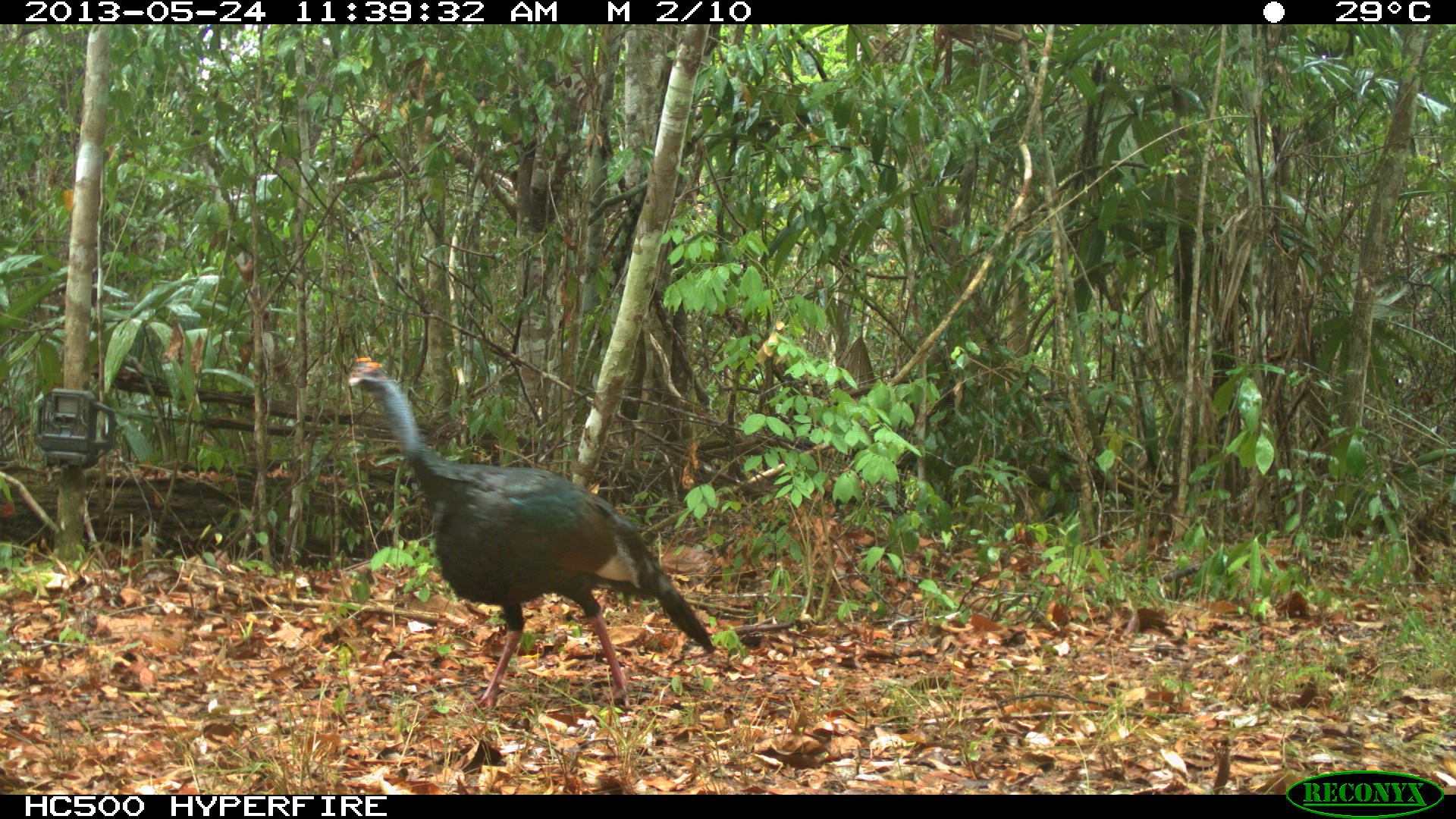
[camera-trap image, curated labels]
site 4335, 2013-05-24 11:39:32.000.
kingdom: Animalia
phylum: Chordata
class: Aves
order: Galliformes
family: Phasianidae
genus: Meleagris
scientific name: Meleagris ocellata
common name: ocellated turkey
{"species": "Meleagris ocellata (ocellated turkey)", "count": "1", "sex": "male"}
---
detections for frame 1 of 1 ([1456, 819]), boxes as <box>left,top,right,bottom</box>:
meleagris ocellata: <box>345,353,718,710</box>